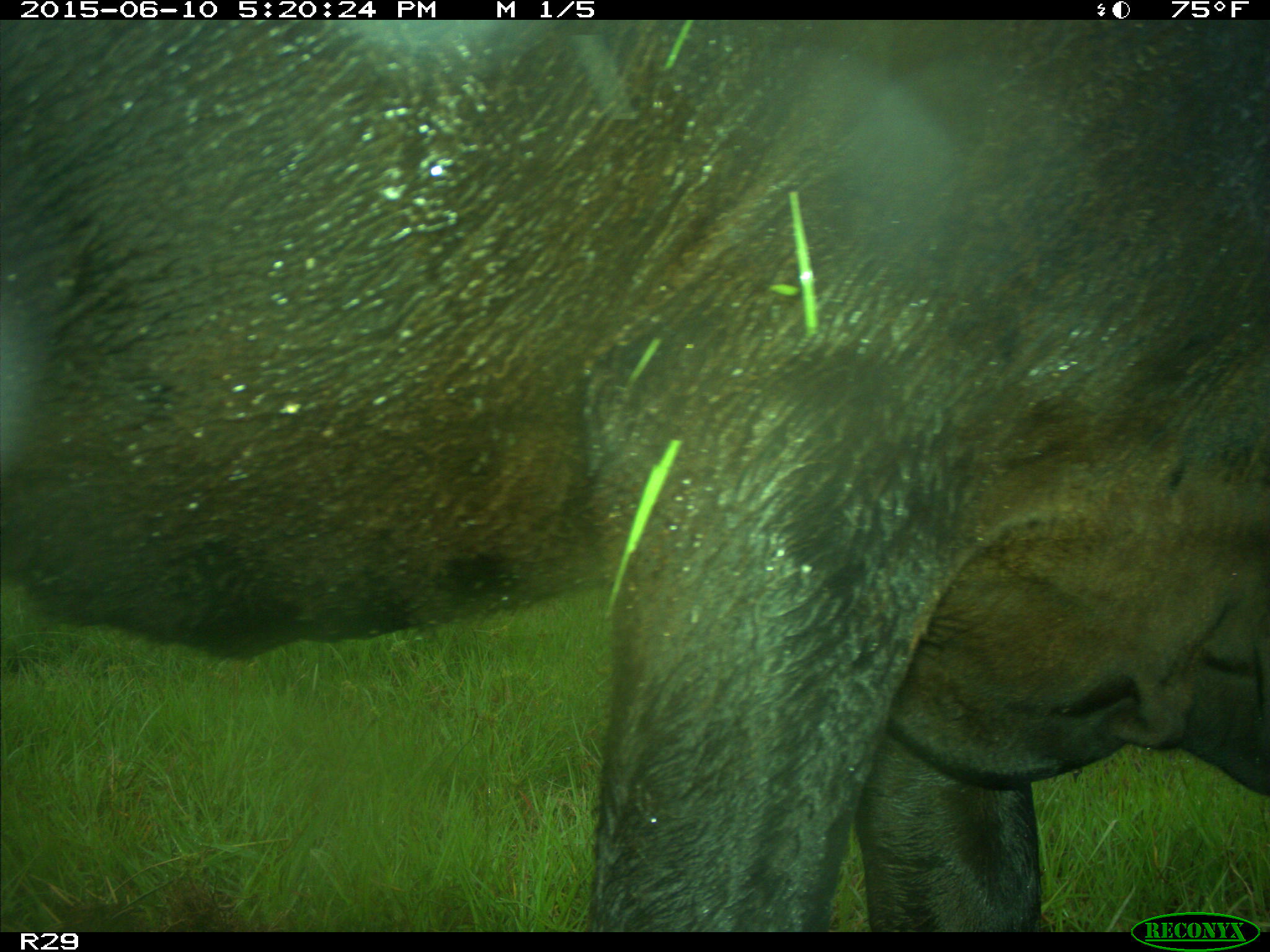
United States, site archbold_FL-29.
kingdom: Animalia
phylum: Chordata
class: Mammalia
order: Artiodactyla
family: Bovidae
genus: Bos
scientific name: Bos taurus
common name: domestic cow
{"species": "Bos taurus (domestic cow)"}